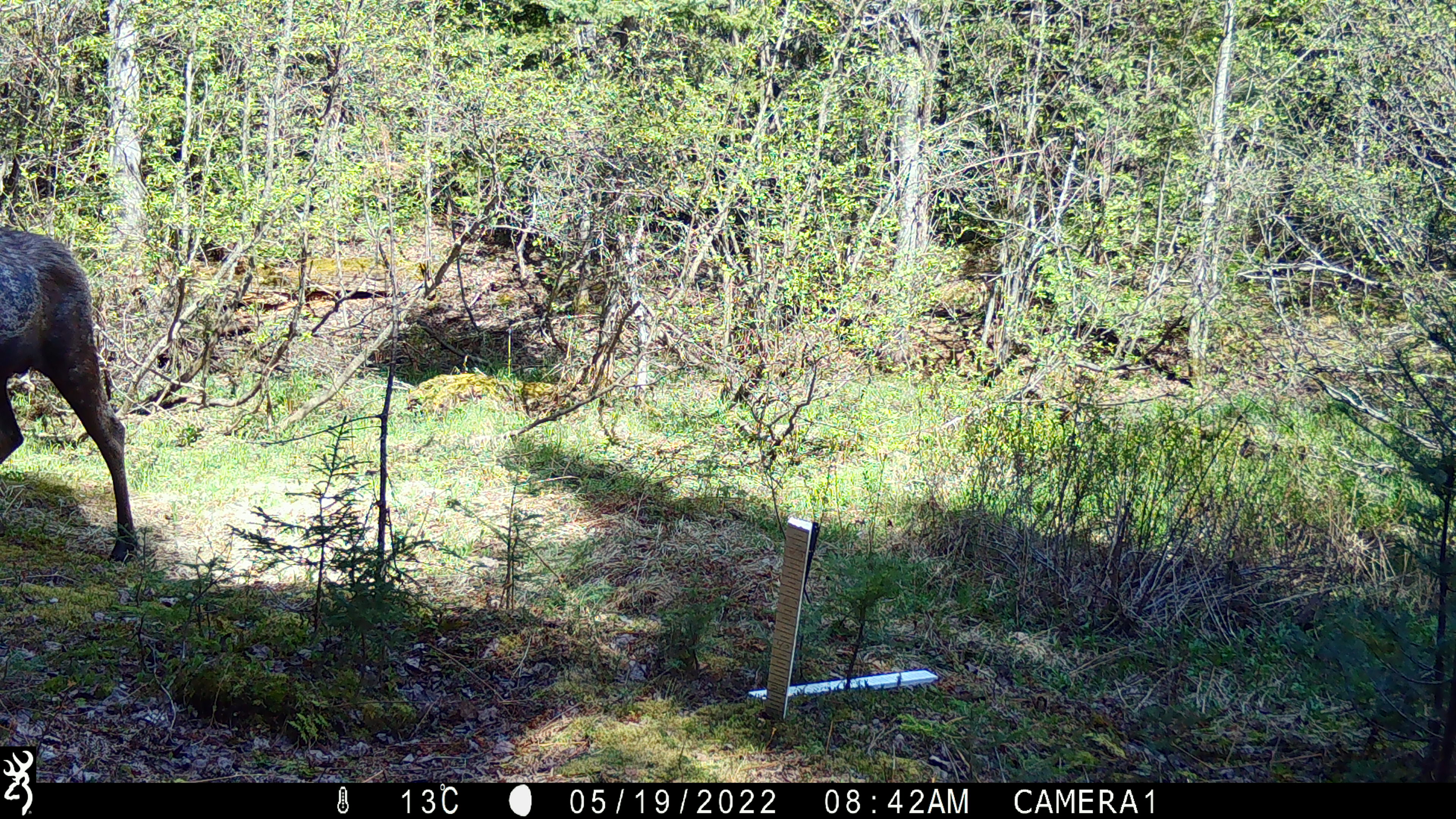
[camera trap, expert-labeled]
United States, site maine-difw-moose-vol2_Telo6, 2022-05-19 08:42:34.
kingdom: Animalia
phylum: Chordata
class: Mammalia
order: Artiodactyla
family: Cervidae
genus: Alces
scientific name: Alces alces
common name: moose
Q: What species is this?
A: Moose (Alces alces).